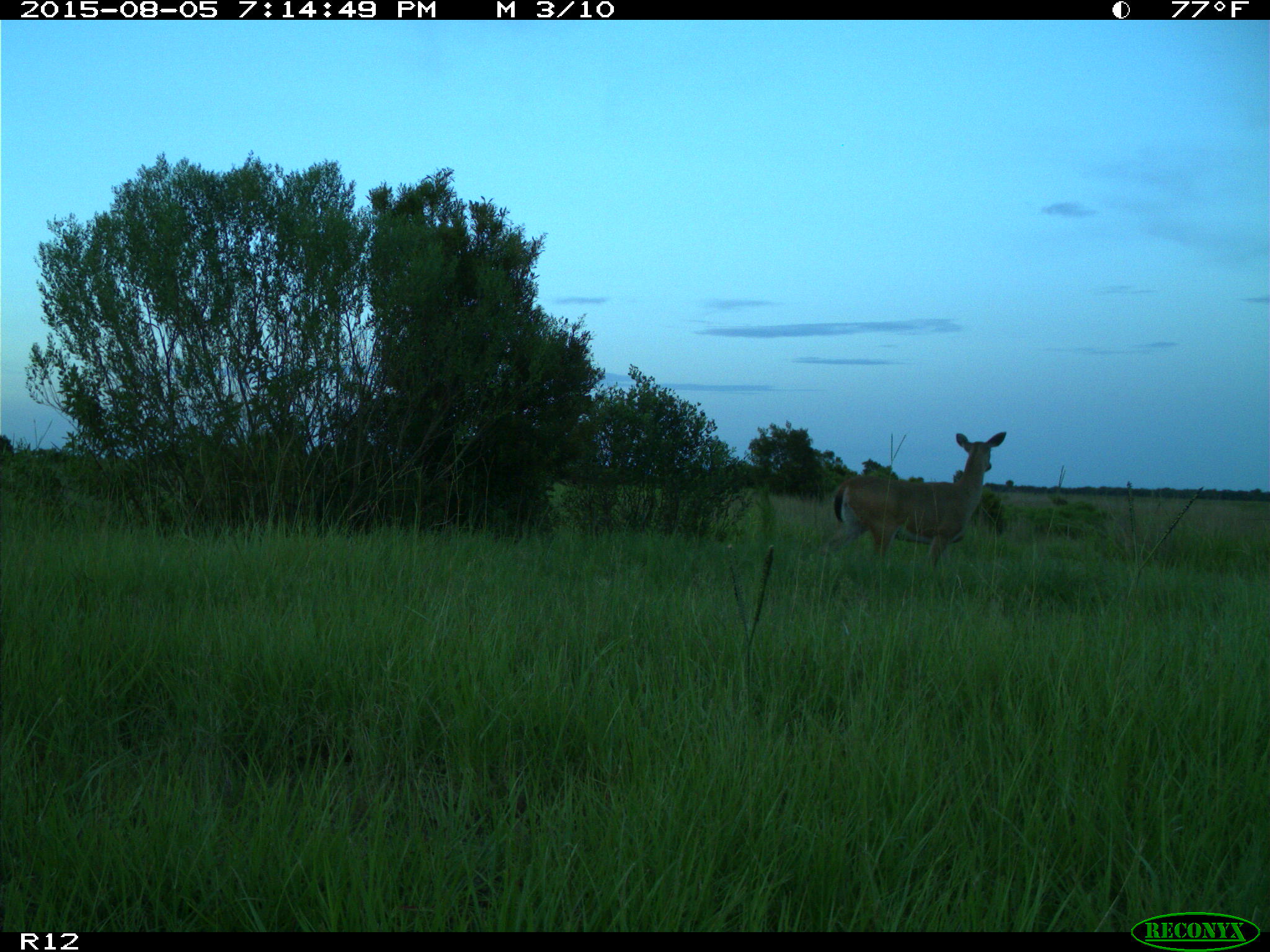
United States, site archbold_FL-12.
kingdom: Animalia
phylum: Chordata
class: Mammalia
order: Artiodactyla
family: Cervidae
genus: Odocoileus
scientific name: Odocoileus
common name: deer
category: unidentified deer